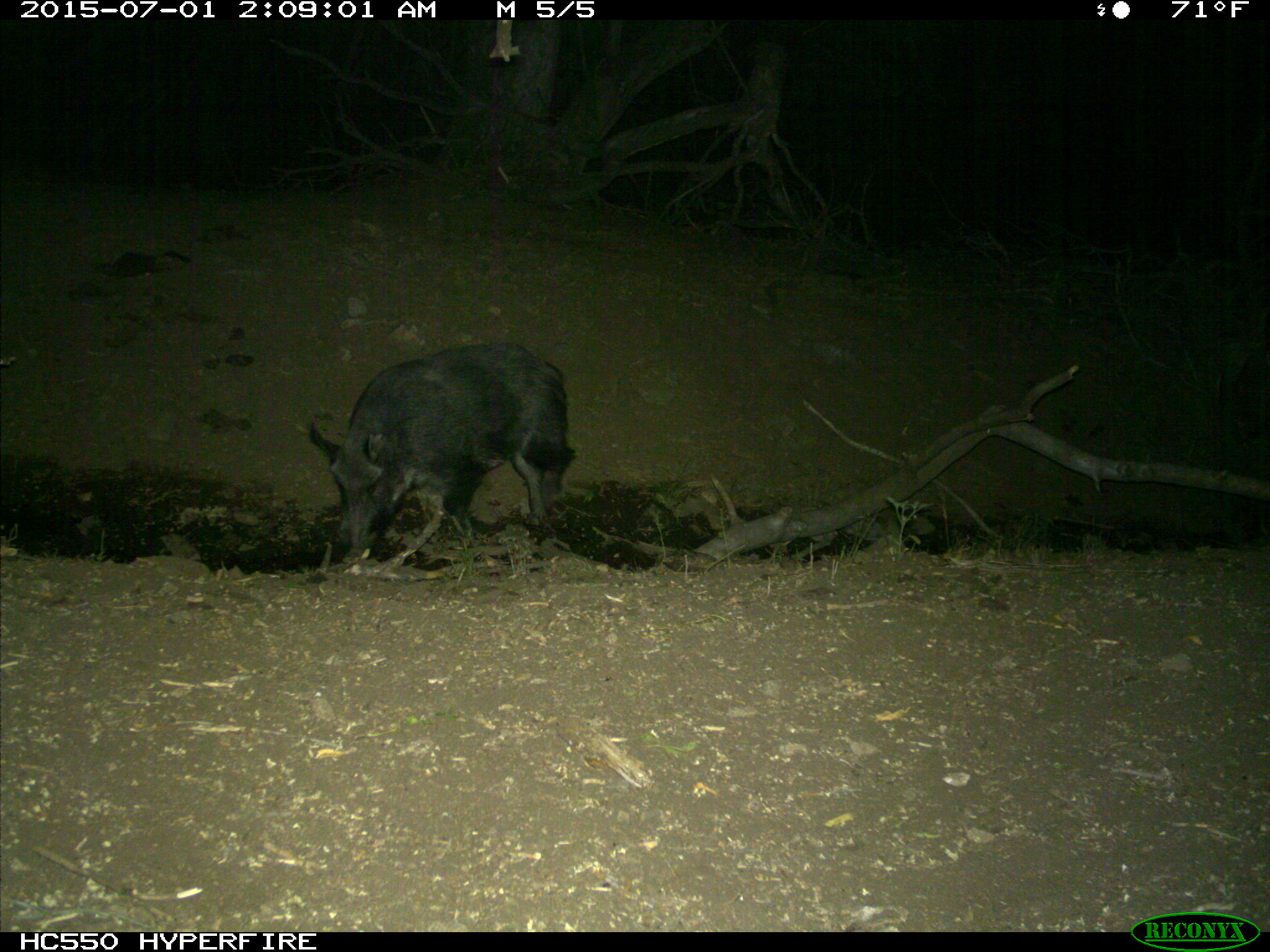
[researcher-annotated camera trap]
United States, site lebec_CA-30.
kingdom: Animalia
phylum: Chordata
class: Mammalia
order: Artiodactyla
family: Suidae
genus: Sus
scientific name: Sus scrofa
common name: wild boar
Sus scrofa (wild boar).